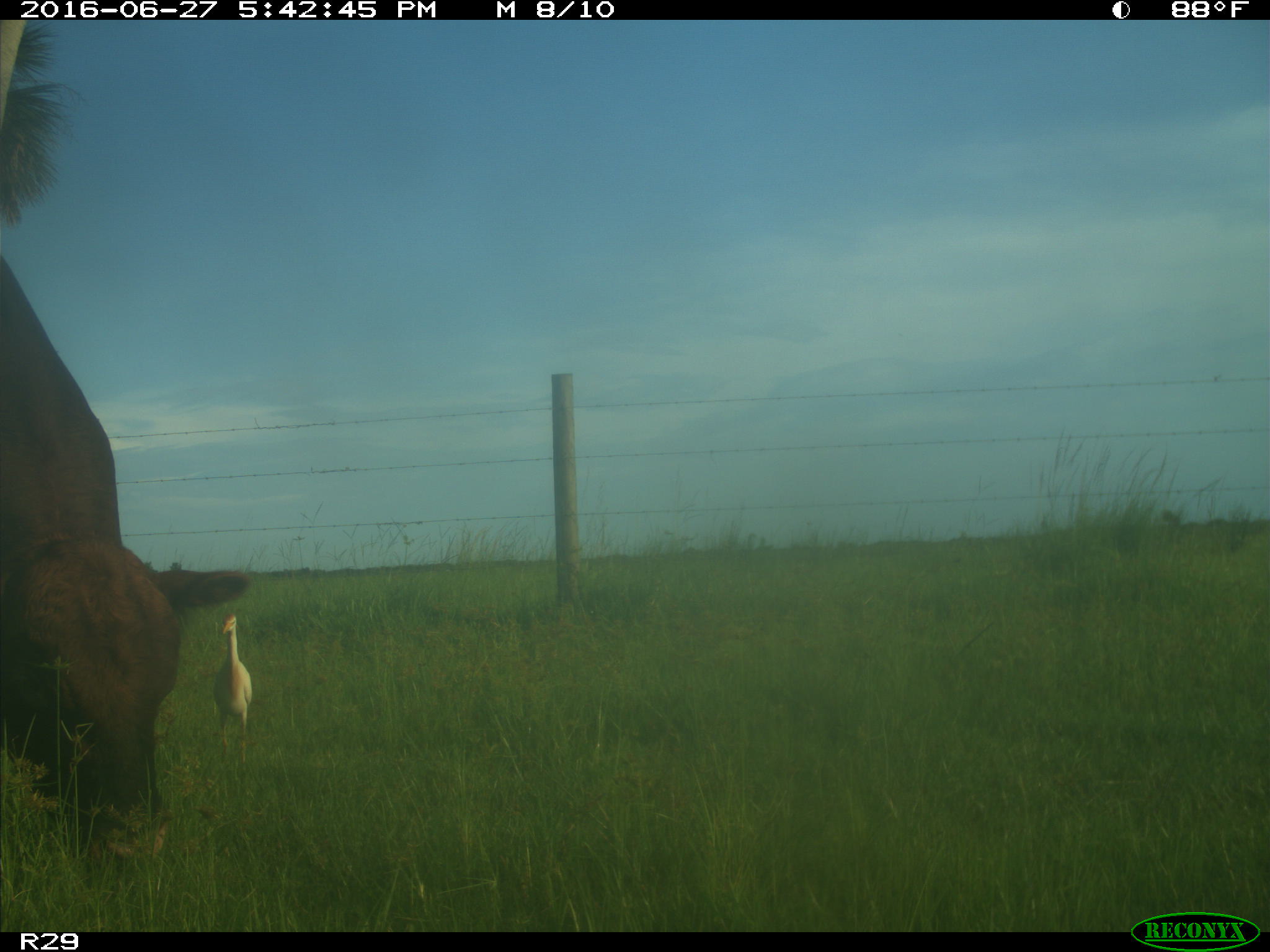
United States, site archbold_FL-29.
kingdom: Animalia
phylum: Chordata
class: Mammalia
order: Artiodactyla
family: Bovidae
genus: Bos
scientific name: Bos taurus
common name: domestic cow